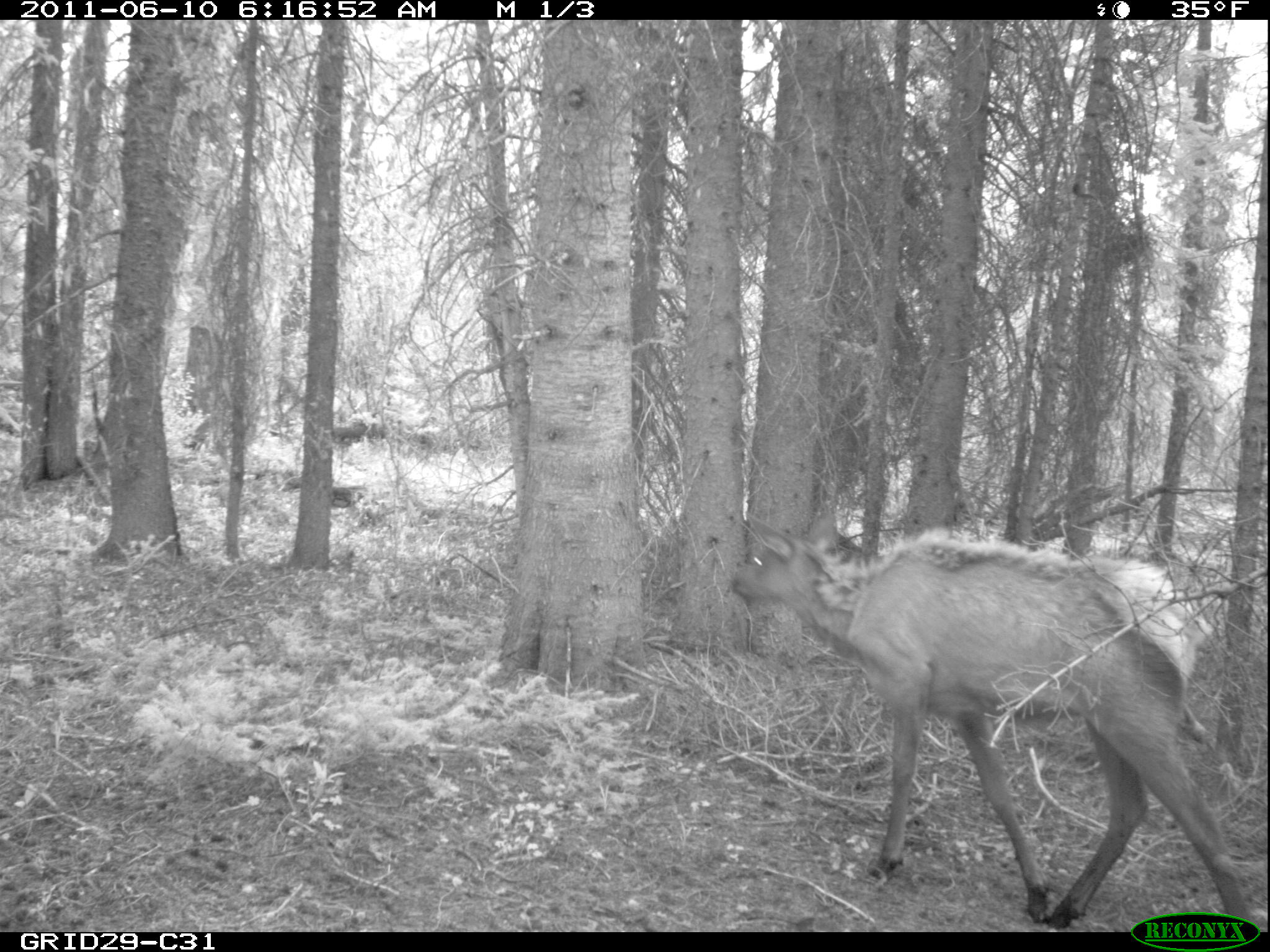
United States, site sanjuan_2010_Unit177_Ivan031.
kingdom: Animalia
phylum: Chordata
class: Mammalia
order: Artiodactyla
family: Cervidae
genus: Cervus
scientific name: Cervus elaphus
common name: red deer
Cervus elaphus (red deer).